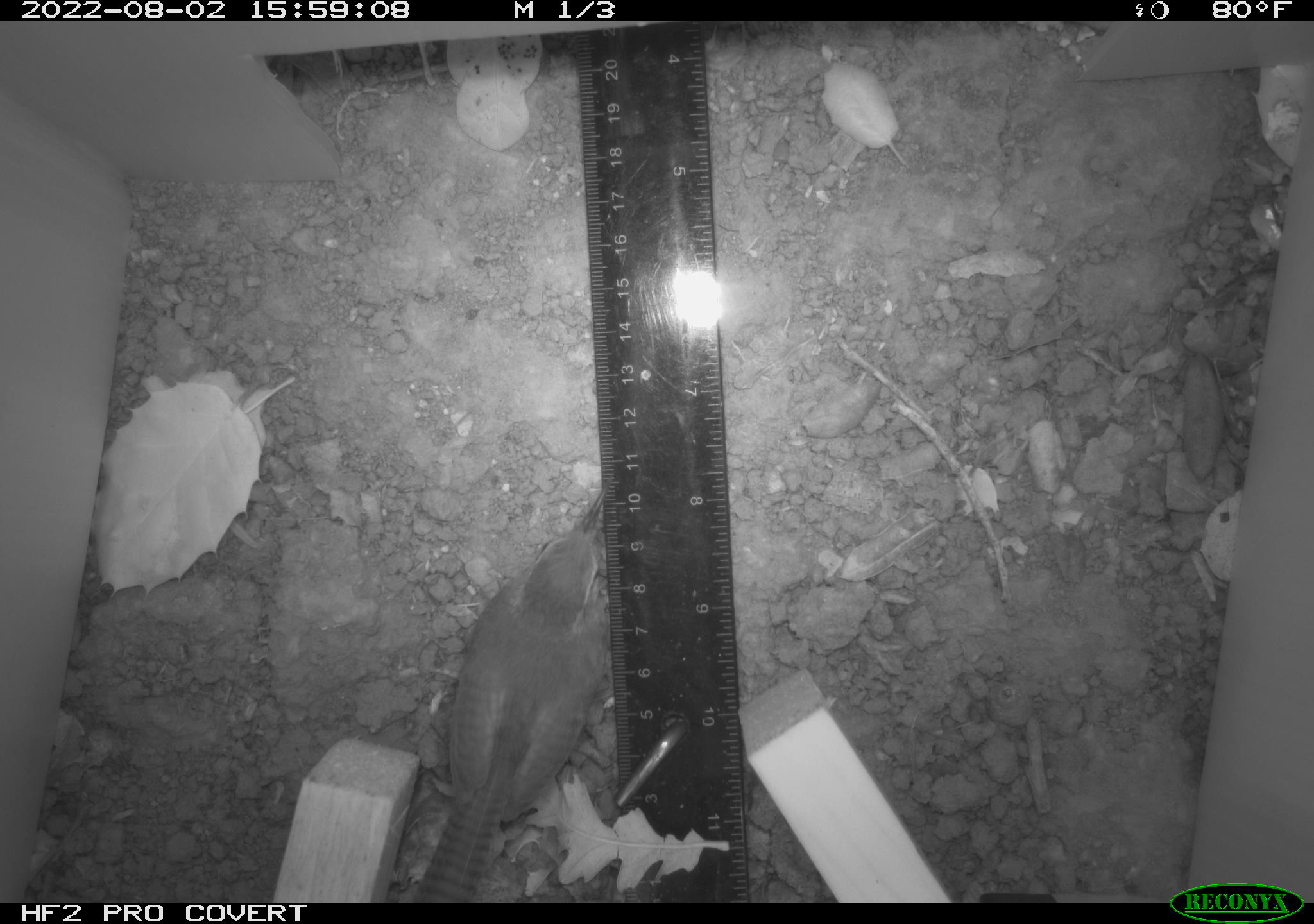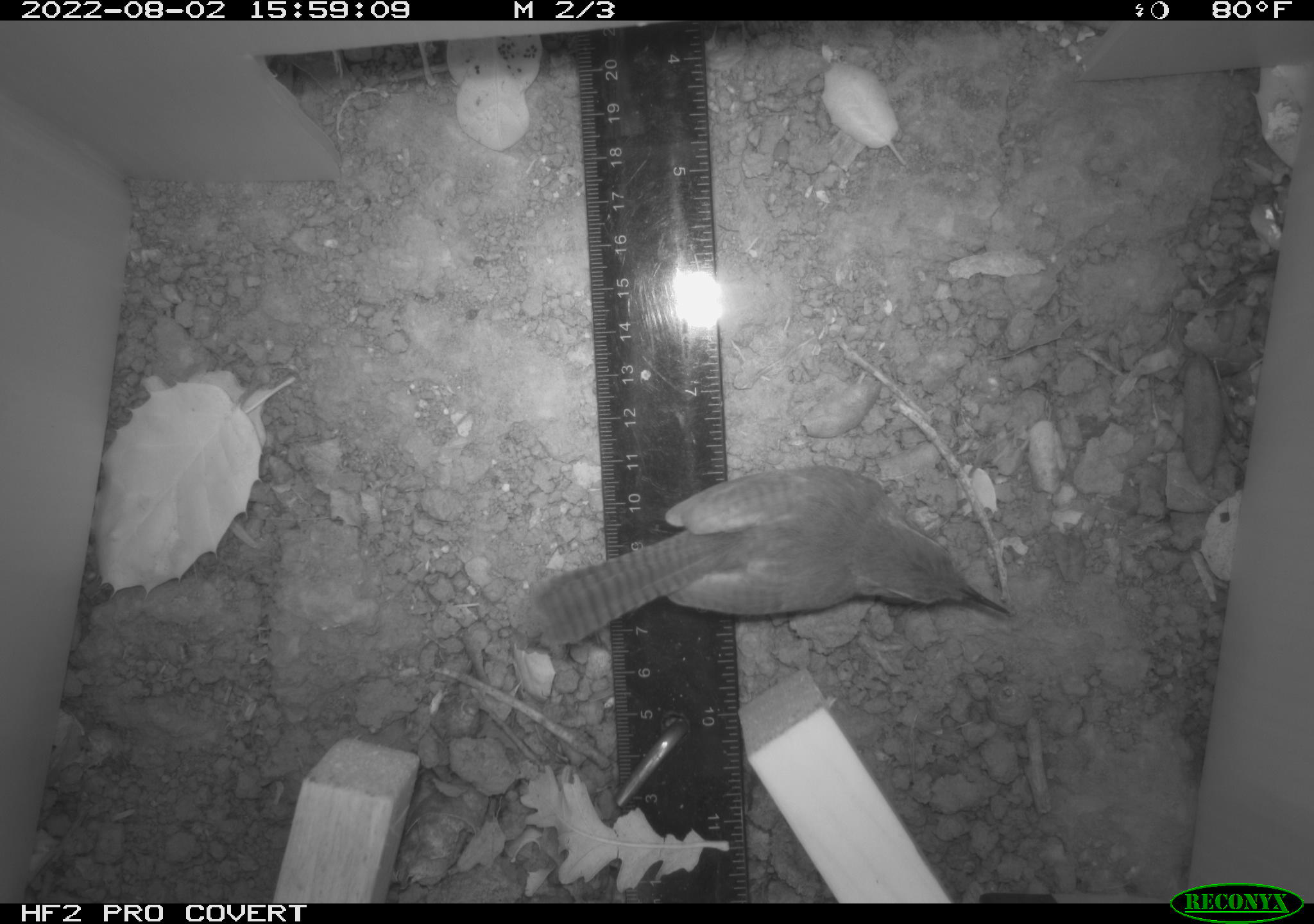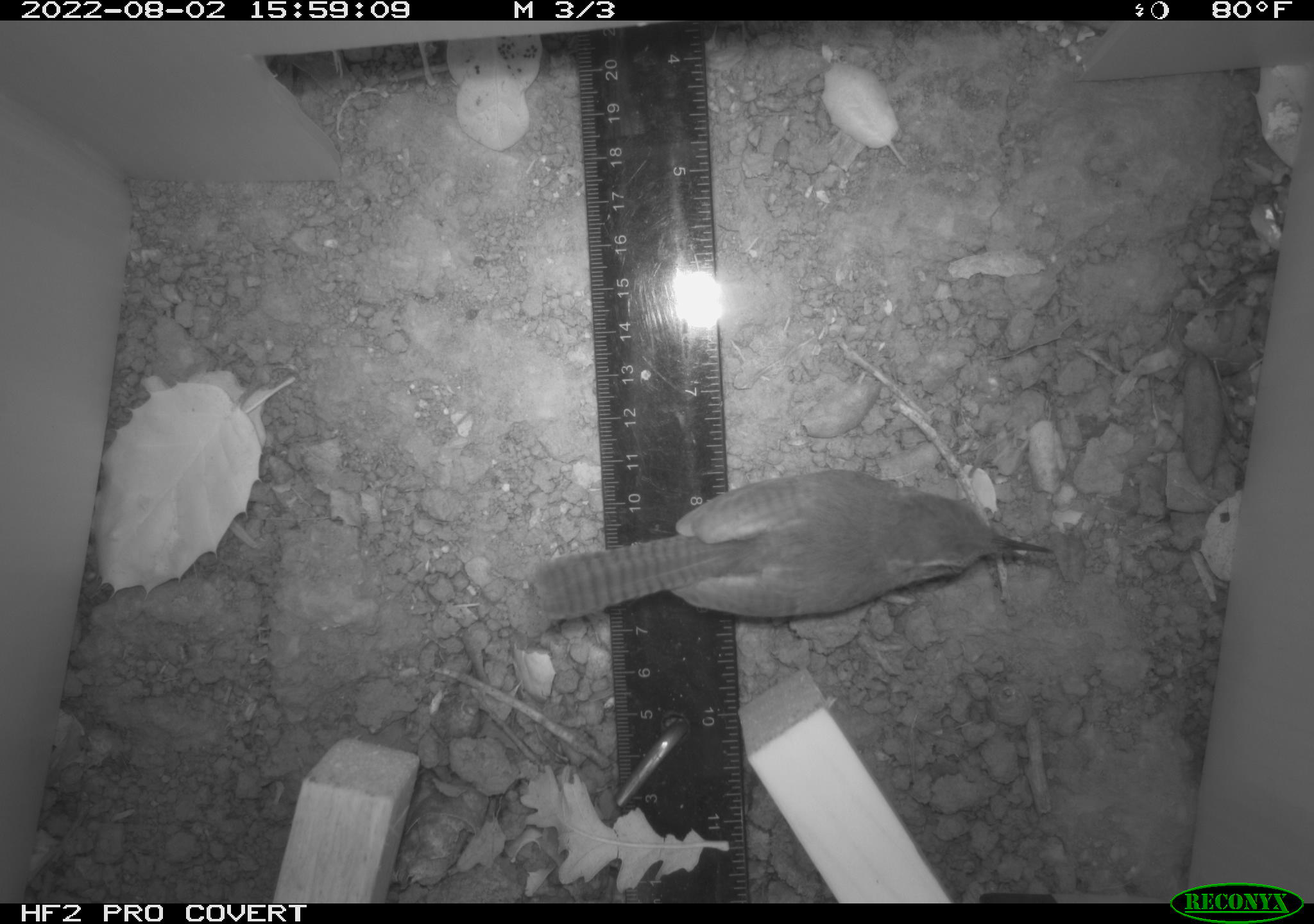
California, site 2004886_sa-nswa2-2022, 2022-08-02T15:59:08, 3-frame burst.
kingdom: Animalia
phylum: Chordata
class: Aves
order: Passeriformes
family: Troglodytidae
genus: Thryomanes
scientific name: Thryomanes bewickii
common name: bewick's wren